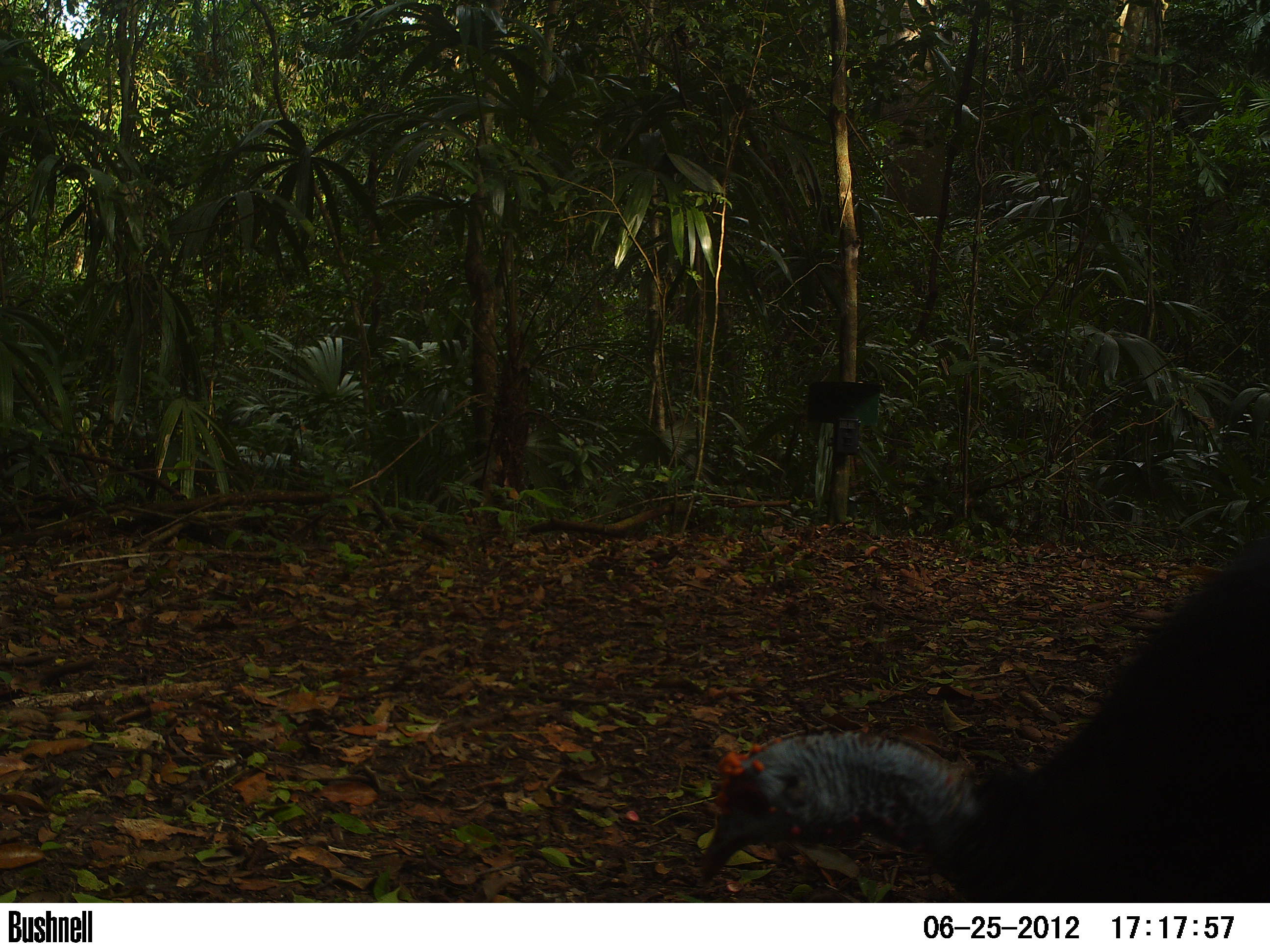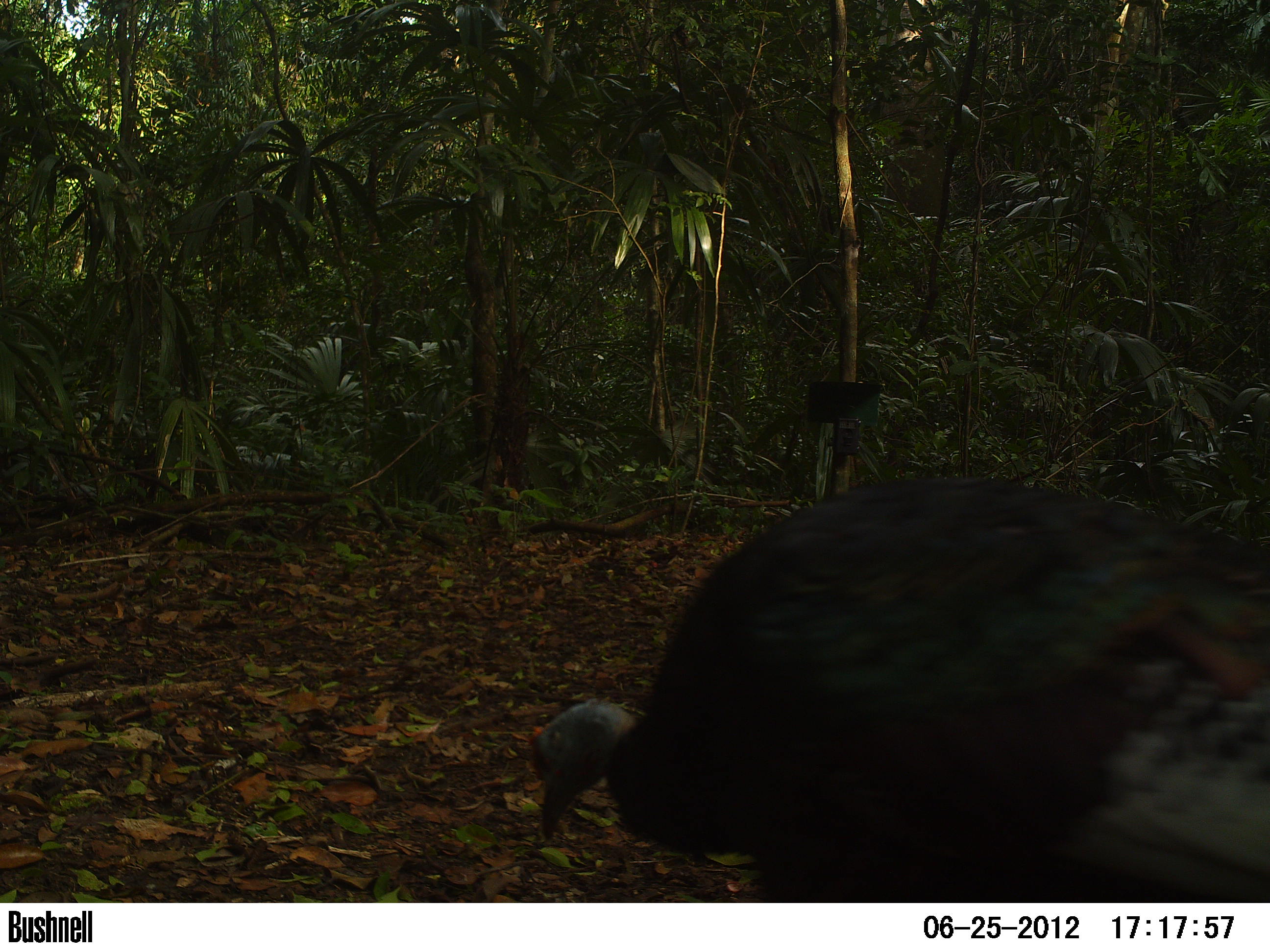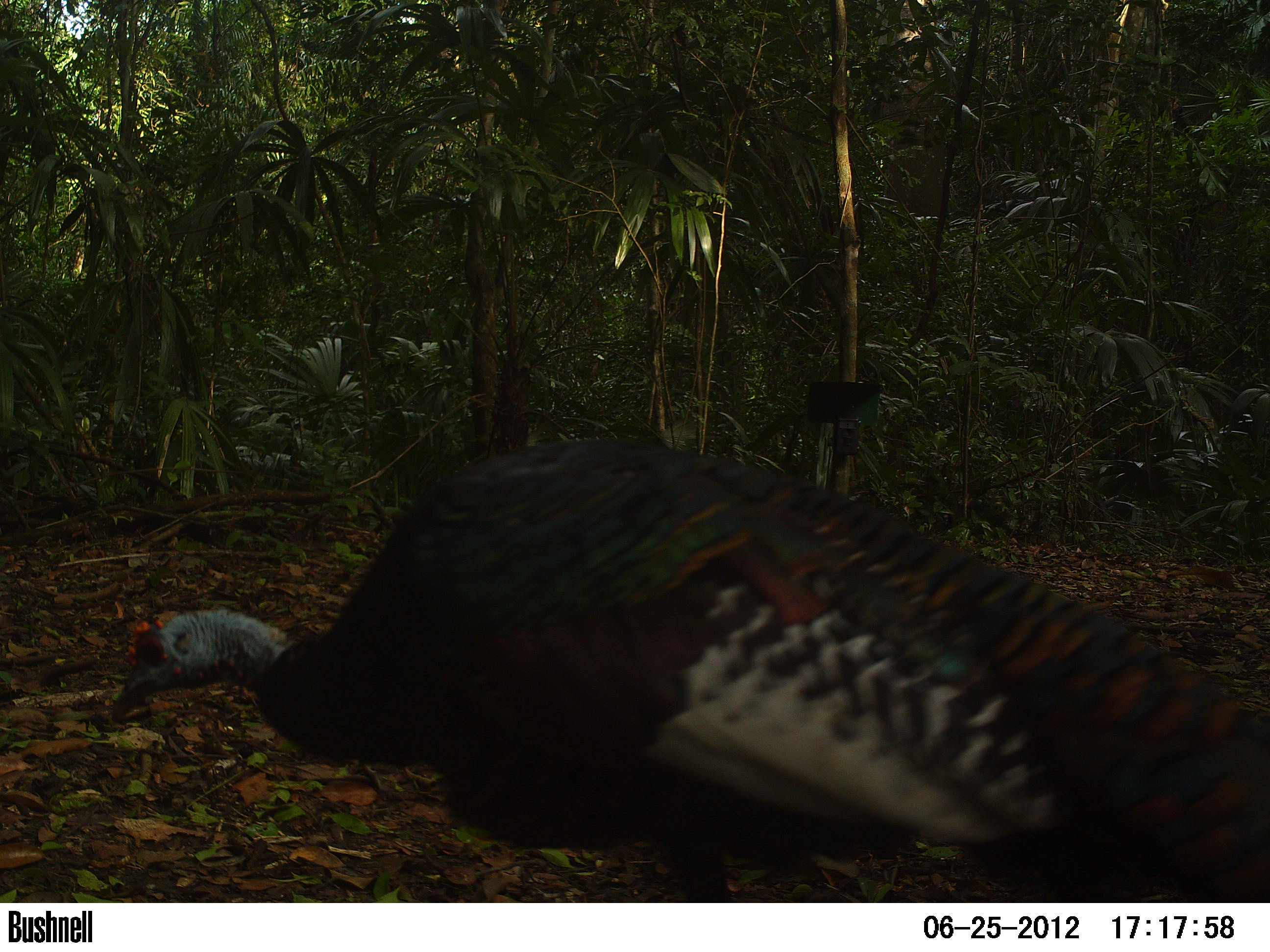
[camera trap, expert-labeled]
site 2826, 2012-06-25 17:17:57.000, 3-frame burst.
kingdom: Animalia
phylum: Chordata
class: Aves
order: Galliformes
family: Phasianidae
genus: Meleagris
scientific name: Meleagris ocellata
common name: ocellated turkey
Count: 5.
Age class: adult.